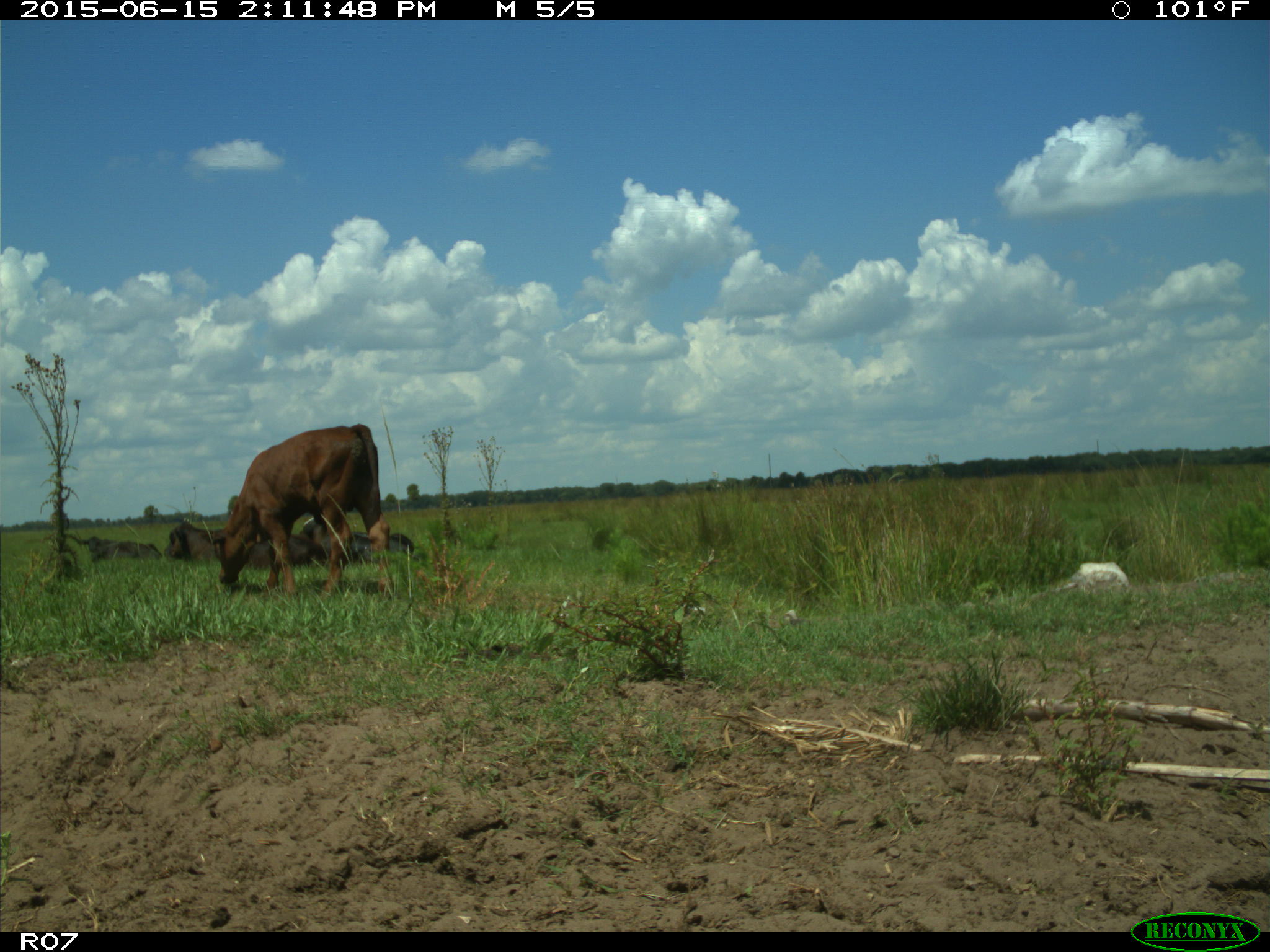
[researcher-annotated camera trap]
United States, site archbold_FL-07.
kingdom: Animalia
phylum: Chordata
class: Mammalia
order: Artiodactyla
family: Bovidae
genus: Bos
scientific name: Bos taurus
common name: domestic cow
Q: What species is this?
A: Bos taurus (domestic cow).